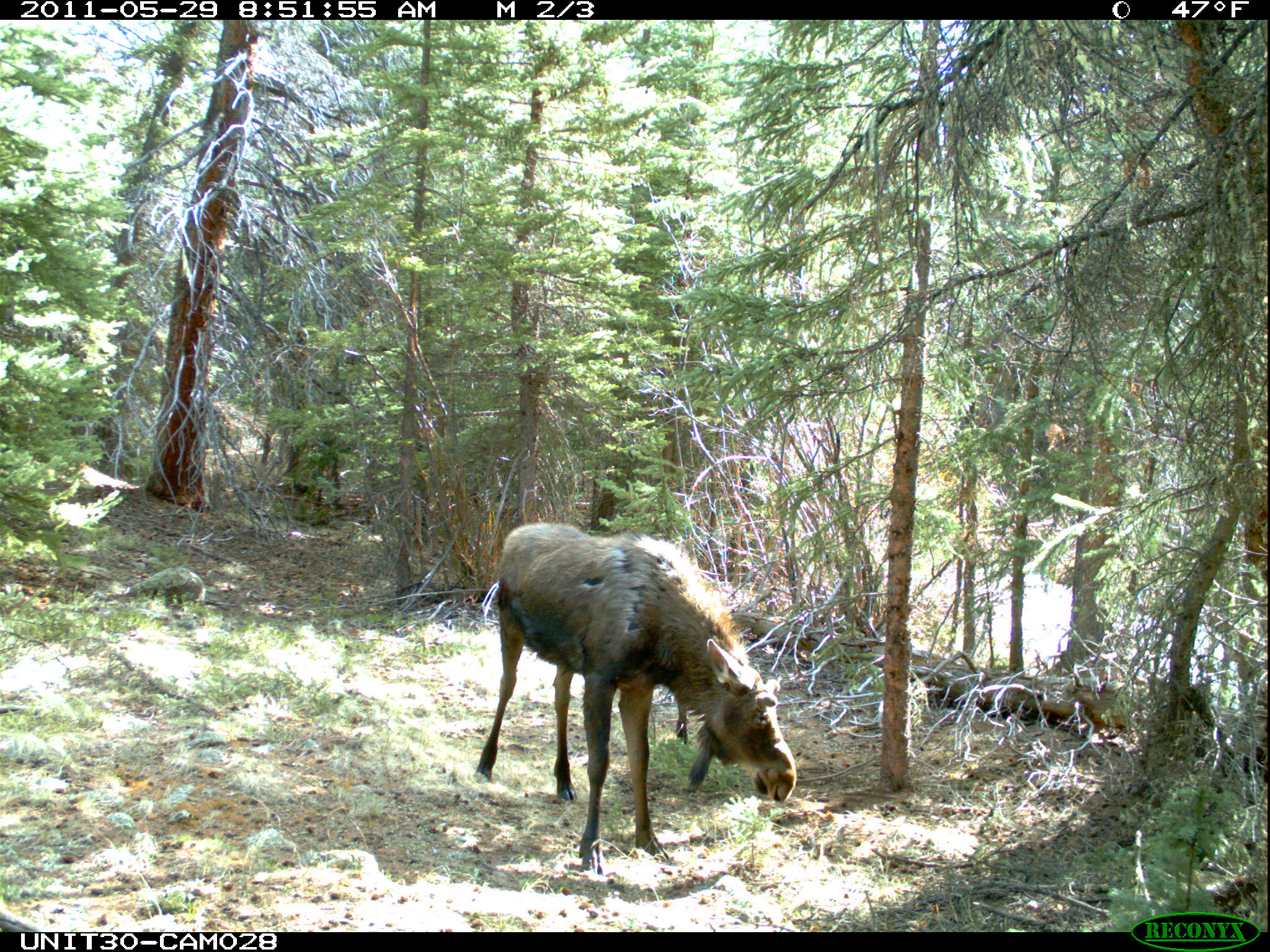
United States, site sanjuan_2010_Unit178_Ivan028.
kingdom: Animalia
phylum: Chordata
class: Mammalia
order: Artiodactyla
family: Cervidae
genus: Alces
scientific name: Alces alces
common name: moose